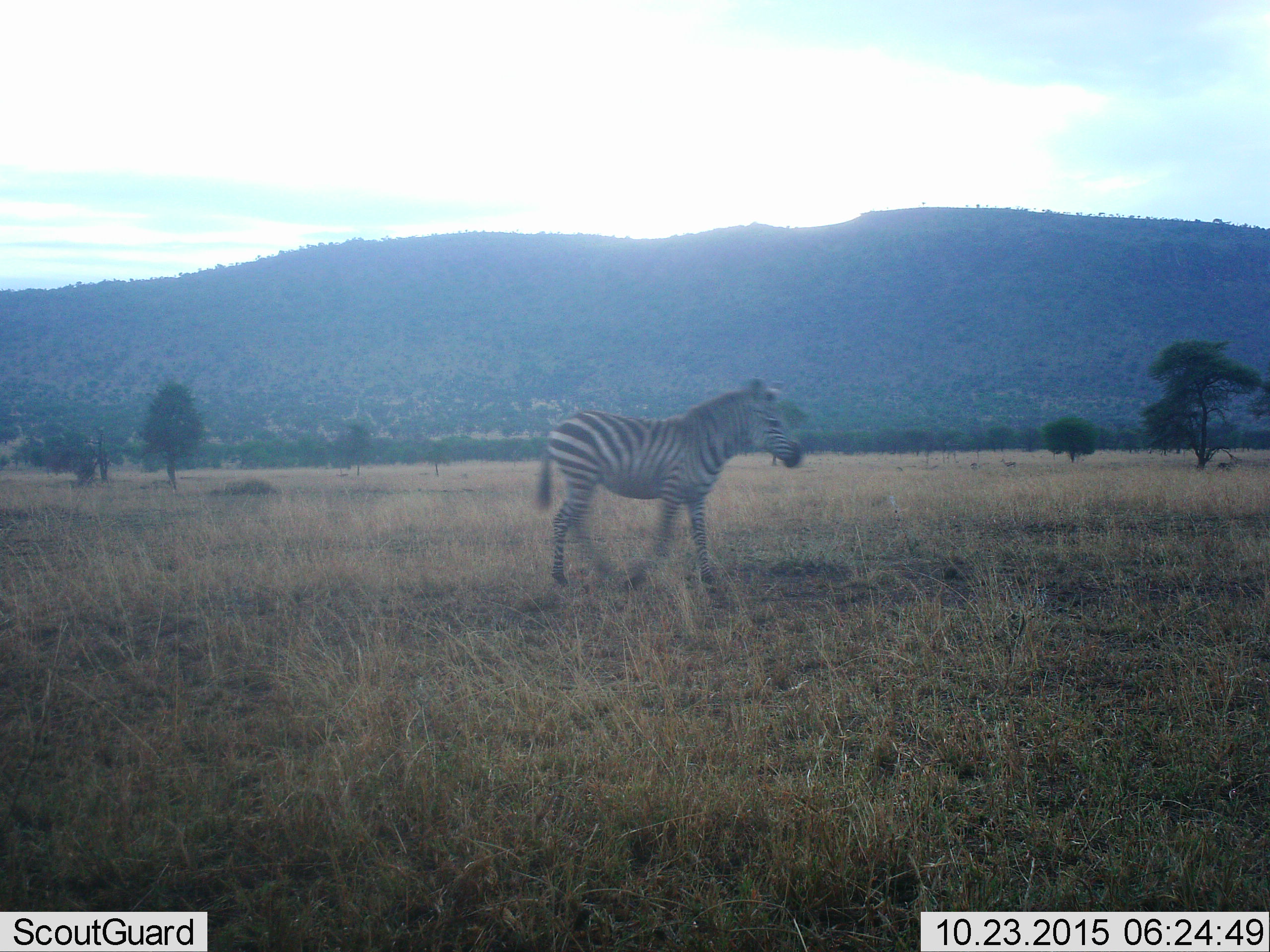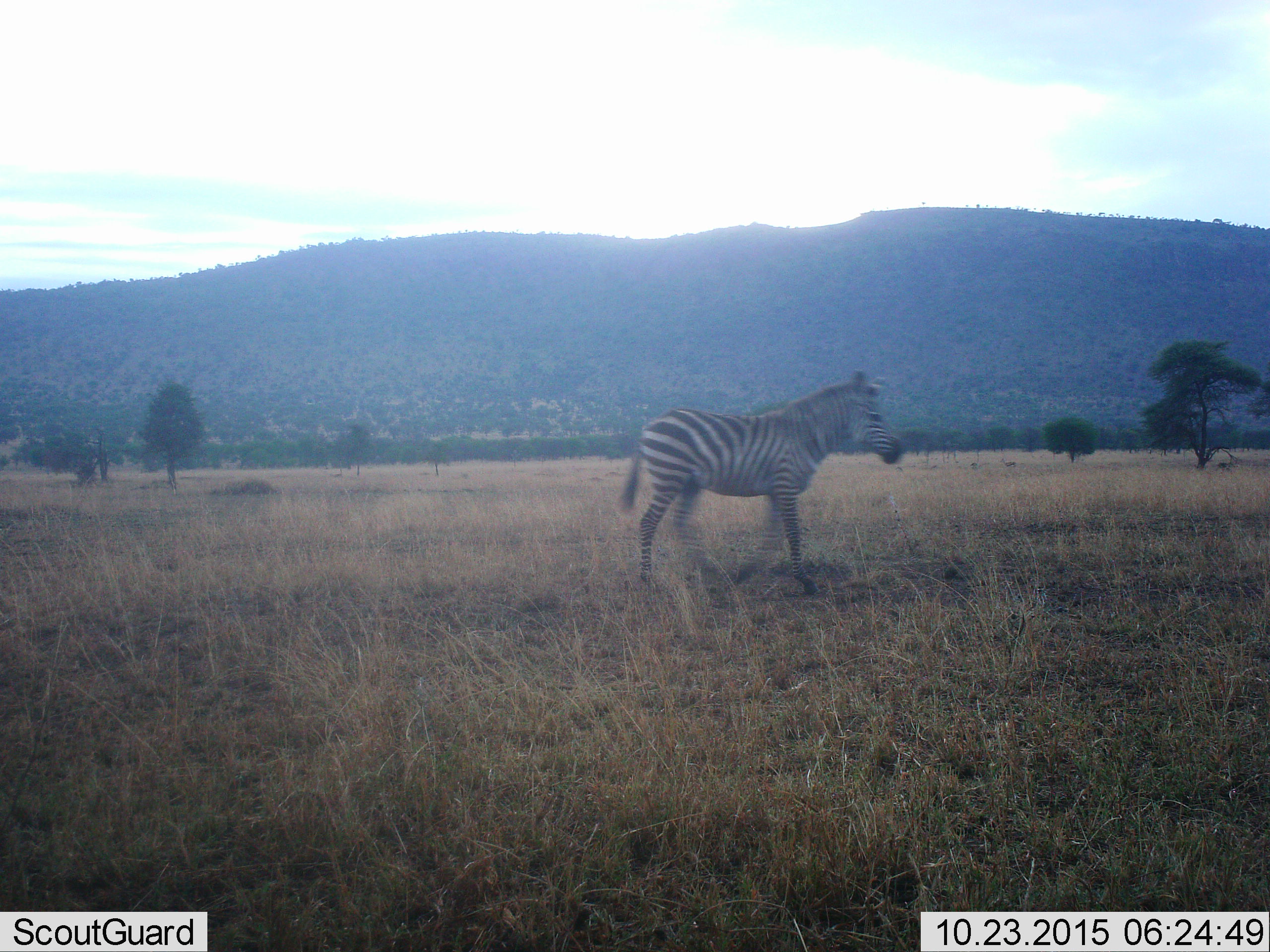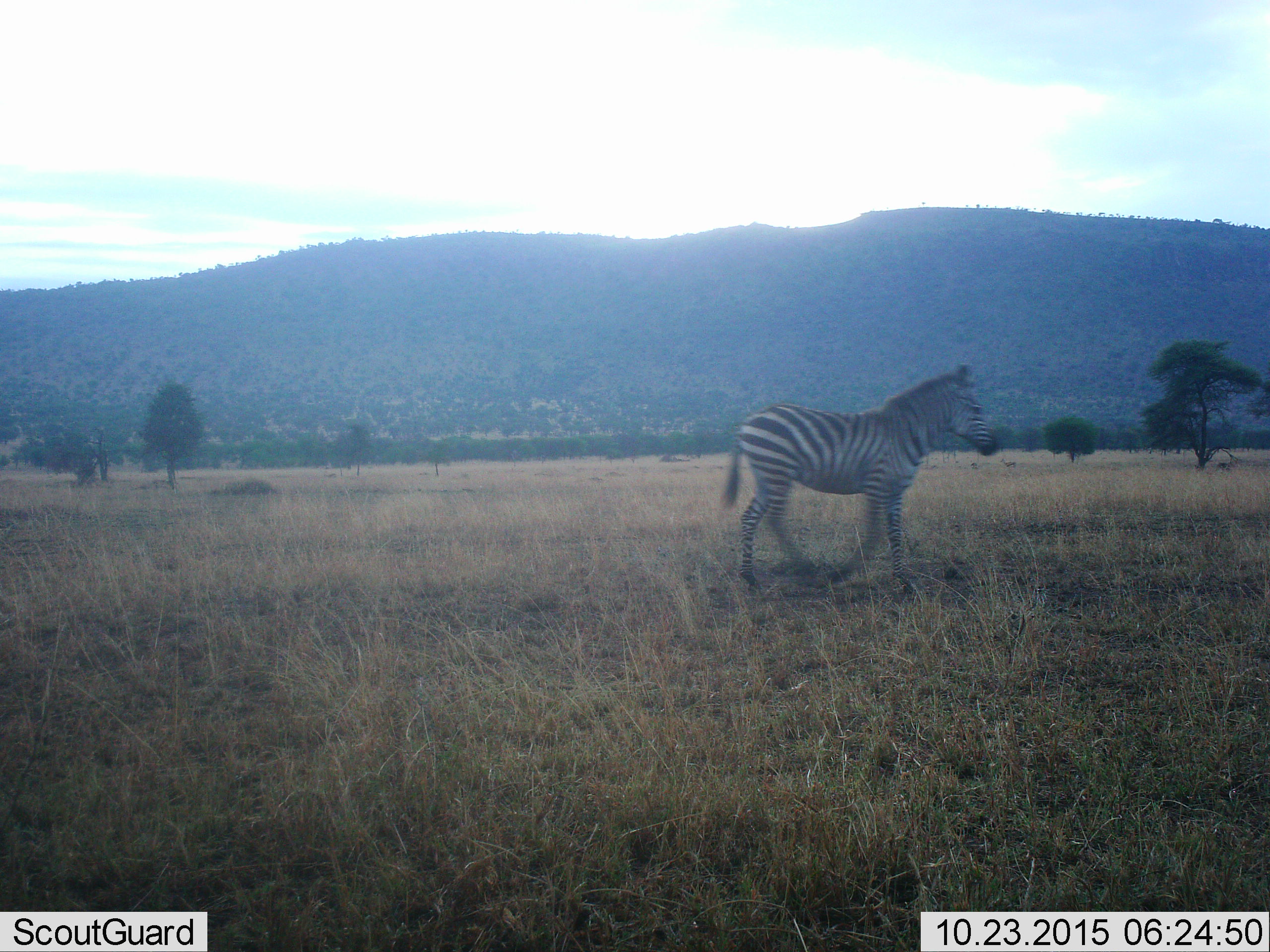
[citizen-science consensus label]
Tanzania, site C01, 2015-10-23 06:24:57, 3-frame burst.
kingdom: Animalia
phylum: Chordata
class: Mammalia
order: Perissodactyla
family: Equidae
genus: Equus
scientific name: Equus quagga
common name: plains zebra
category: zebra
Zebra (plains zebra) (Equus quagga), count 1. Behavior (volunteer vote fractions): standing 5%, resting 0%, moving 95%, interacting 0%. Young present (vote fraction): 10%. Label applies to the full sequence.